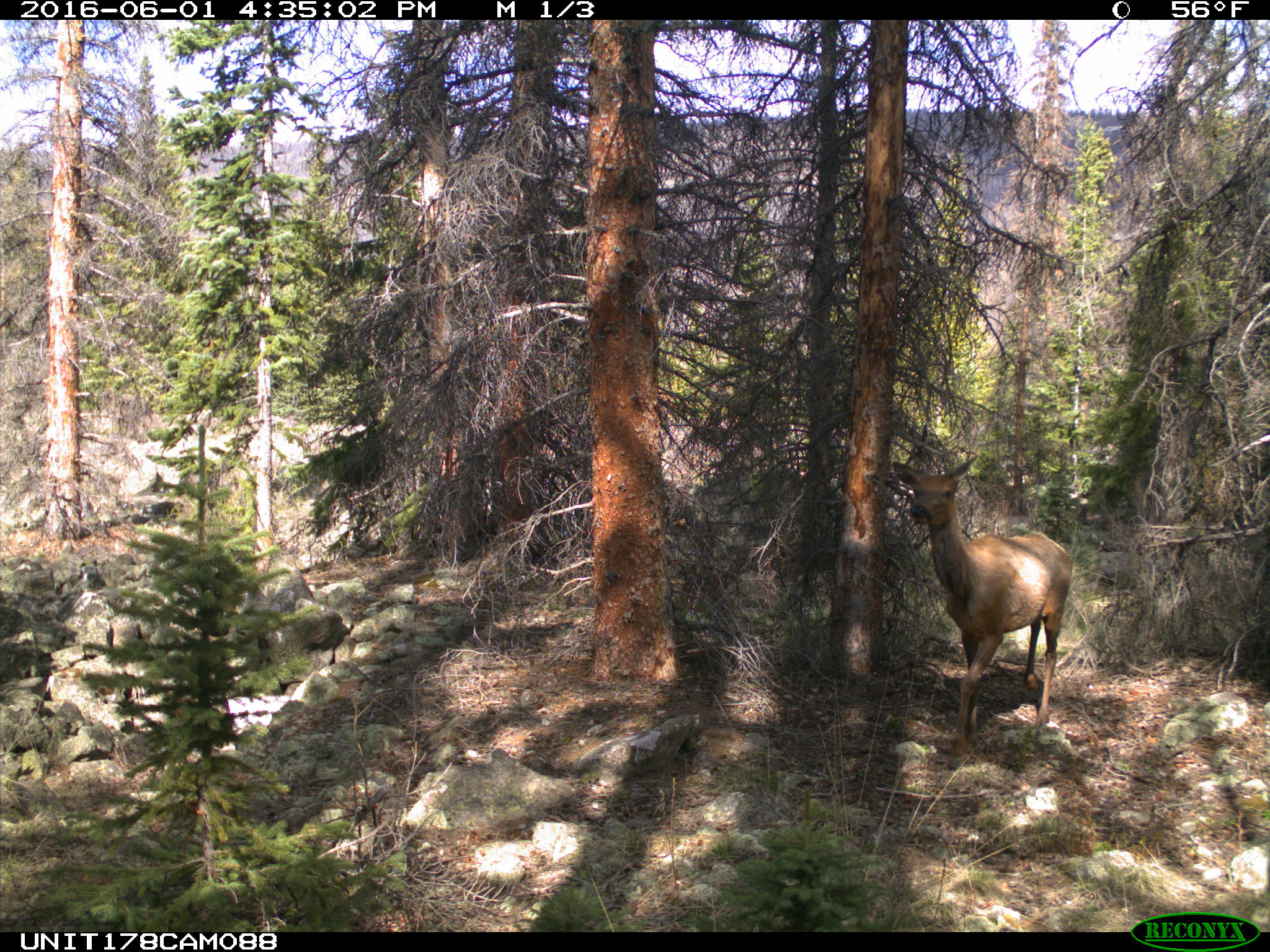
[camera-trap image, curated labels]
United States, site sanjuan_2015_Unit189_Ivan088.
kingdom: Animalia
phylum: Chordata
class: Mammalia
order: Artiodactyla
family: Cervidae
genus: Cervus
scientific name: Cervus elaphus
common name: red deer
Cervus elaphus (red deer).